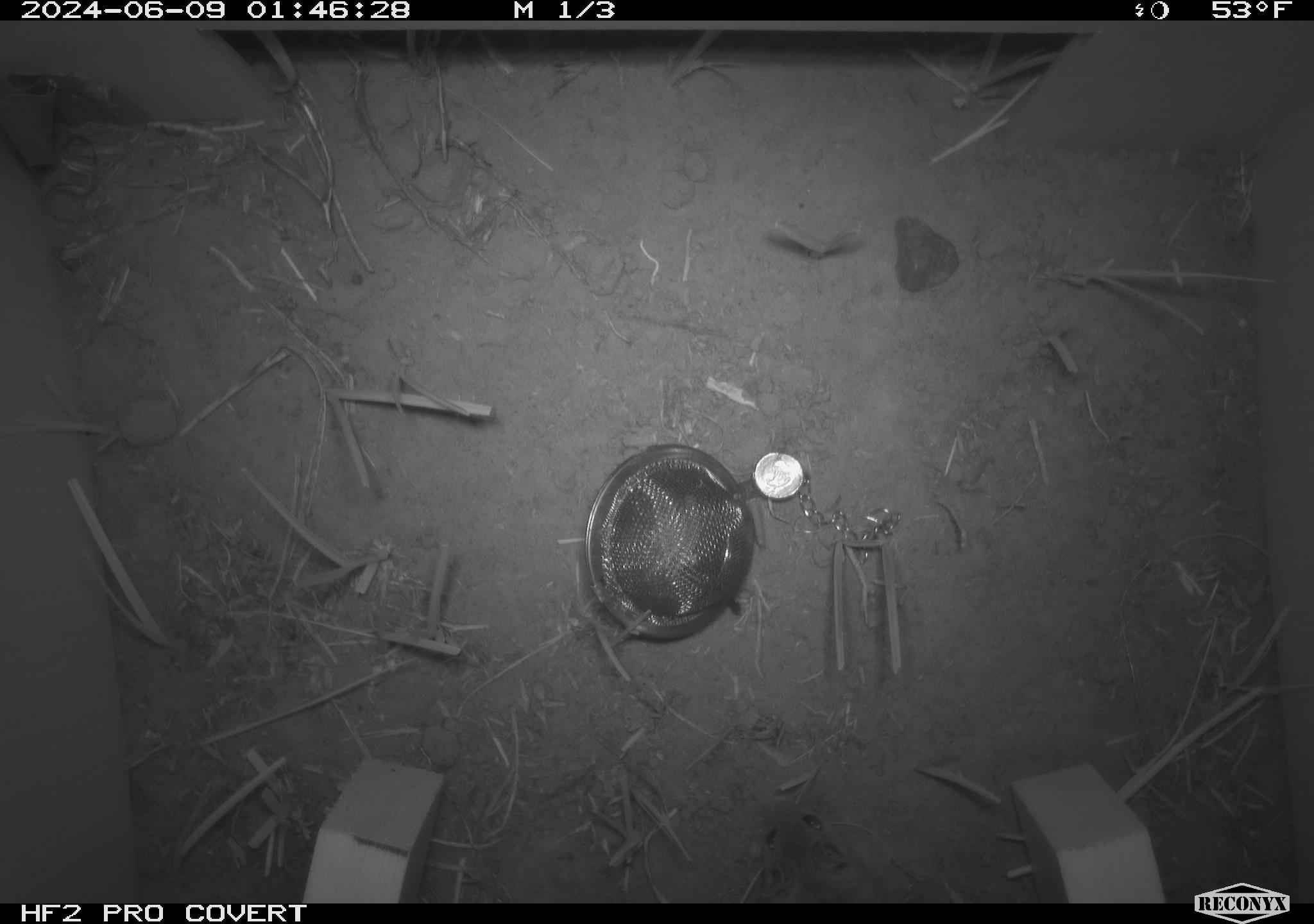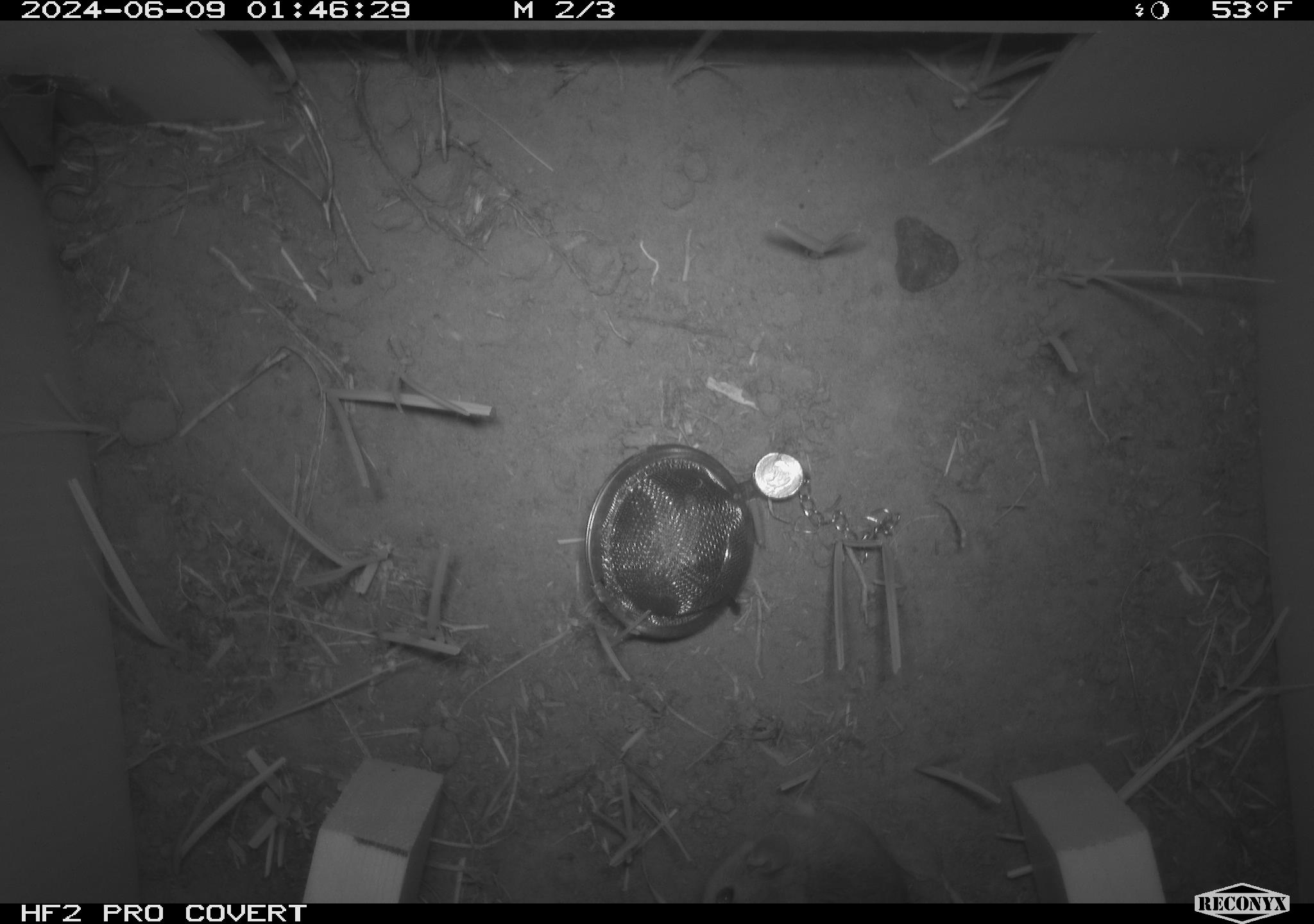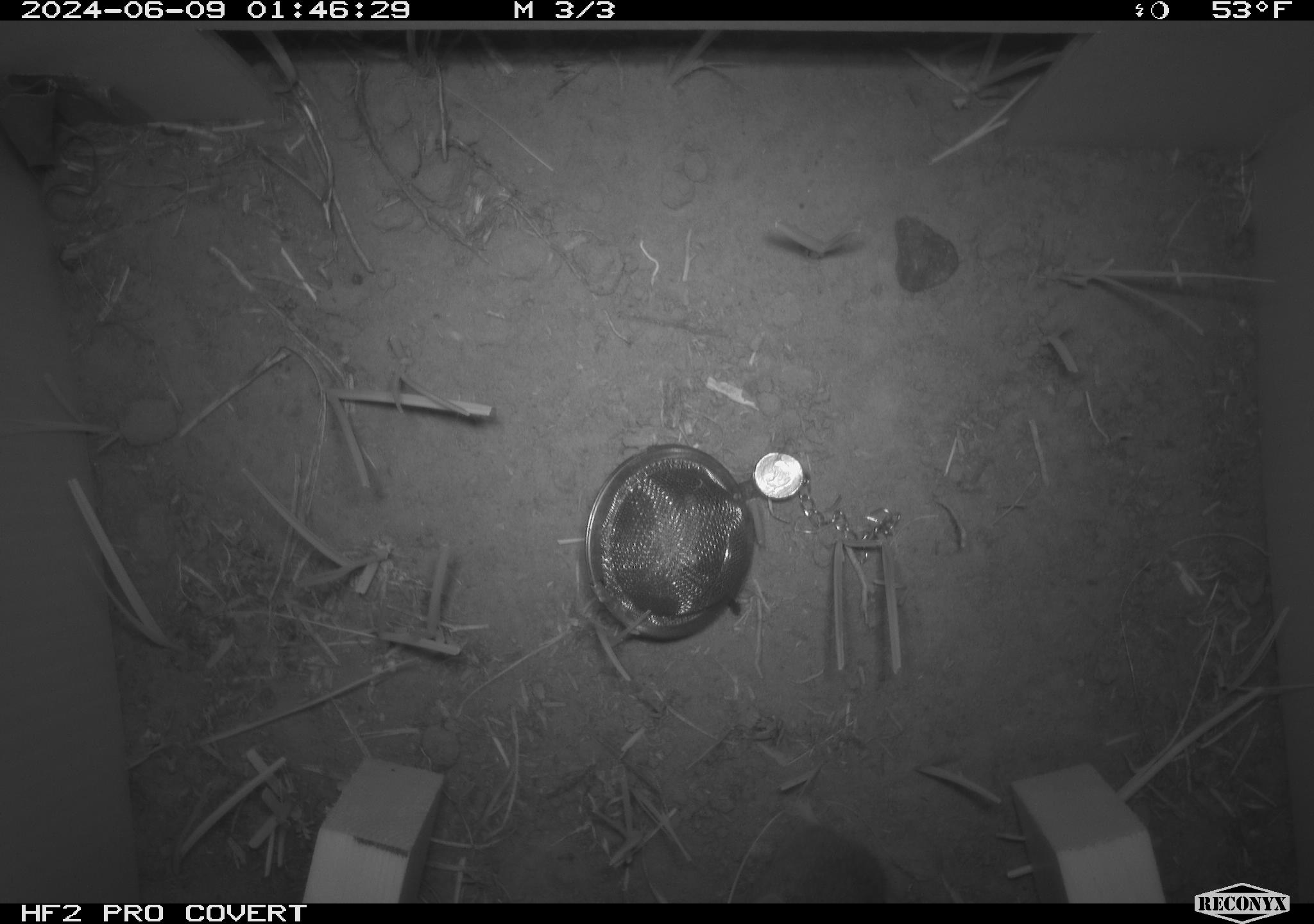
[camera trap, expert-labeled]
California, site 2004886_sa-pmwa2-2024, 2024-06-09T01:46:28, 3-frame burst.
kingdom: Animalia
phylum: Chordata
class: Mammalia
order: Rodentia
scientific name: Rodentia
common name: mouse species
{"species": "mouse species (Rodentia)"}